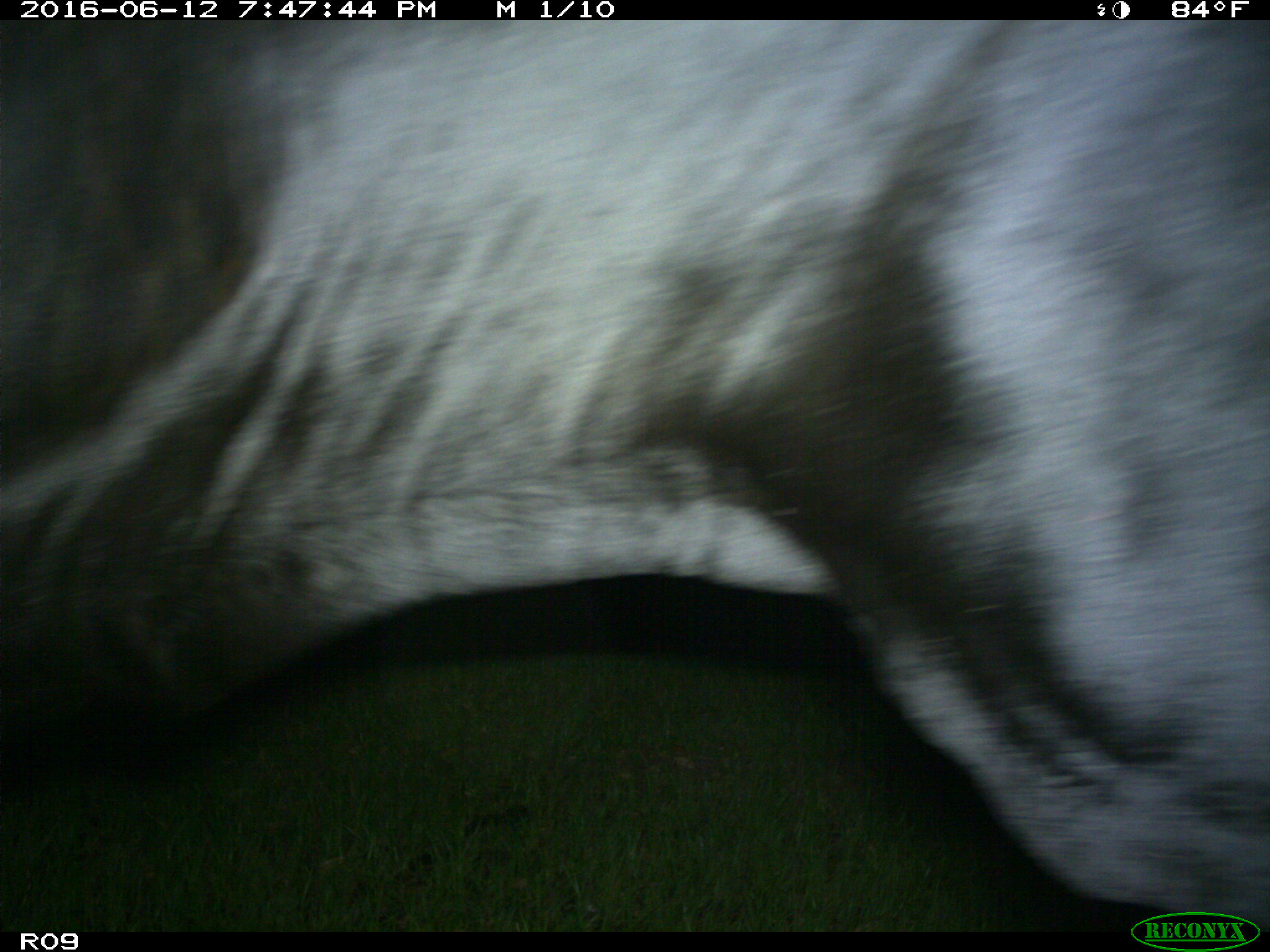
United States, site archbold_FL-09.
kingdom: Animalia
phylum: Chordata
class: Mammalia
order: Artiodactyla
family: Bovidae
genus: Bos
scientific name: Bos taurus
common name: domestic cow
Bos taurus (domestic cow).